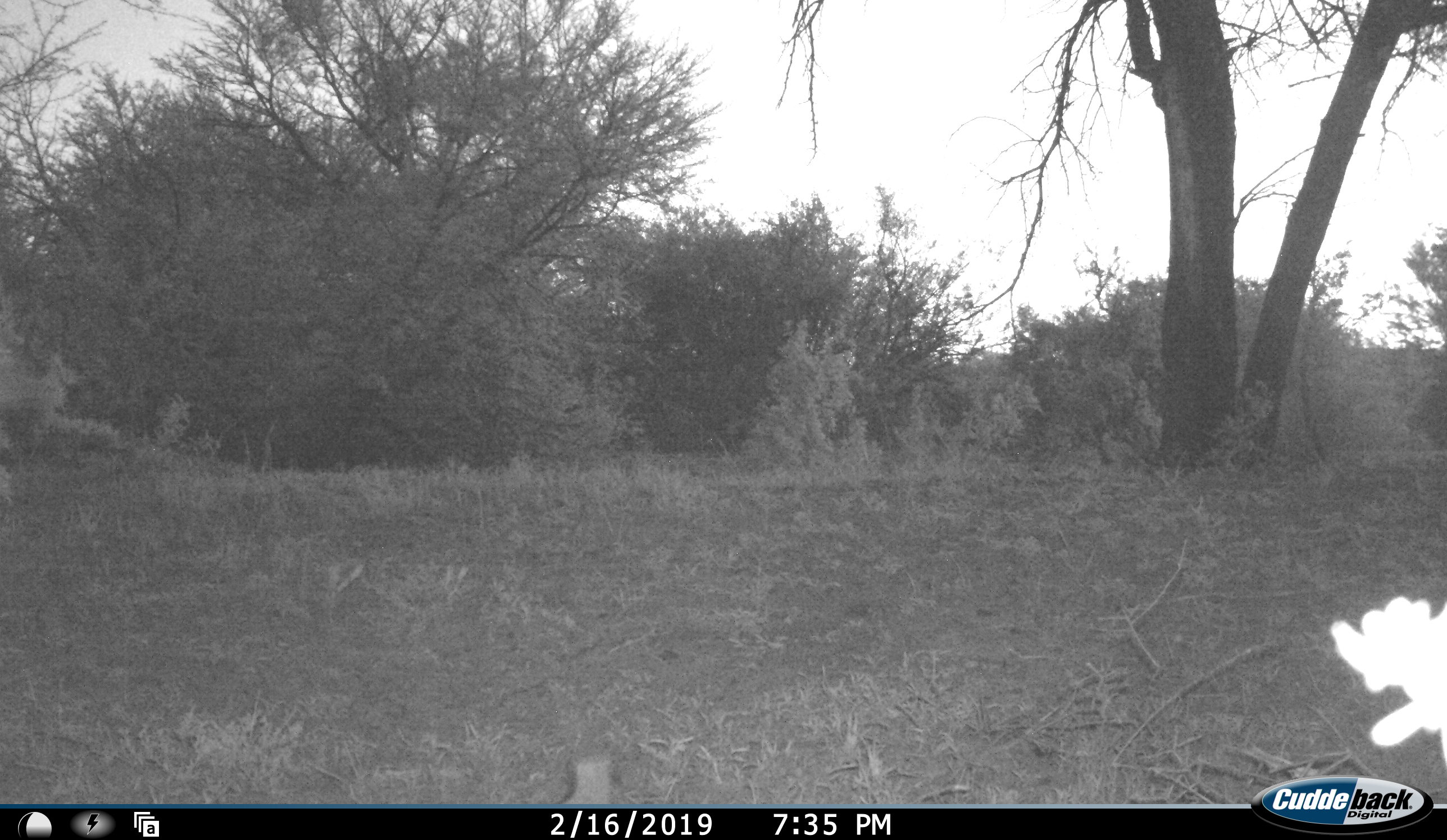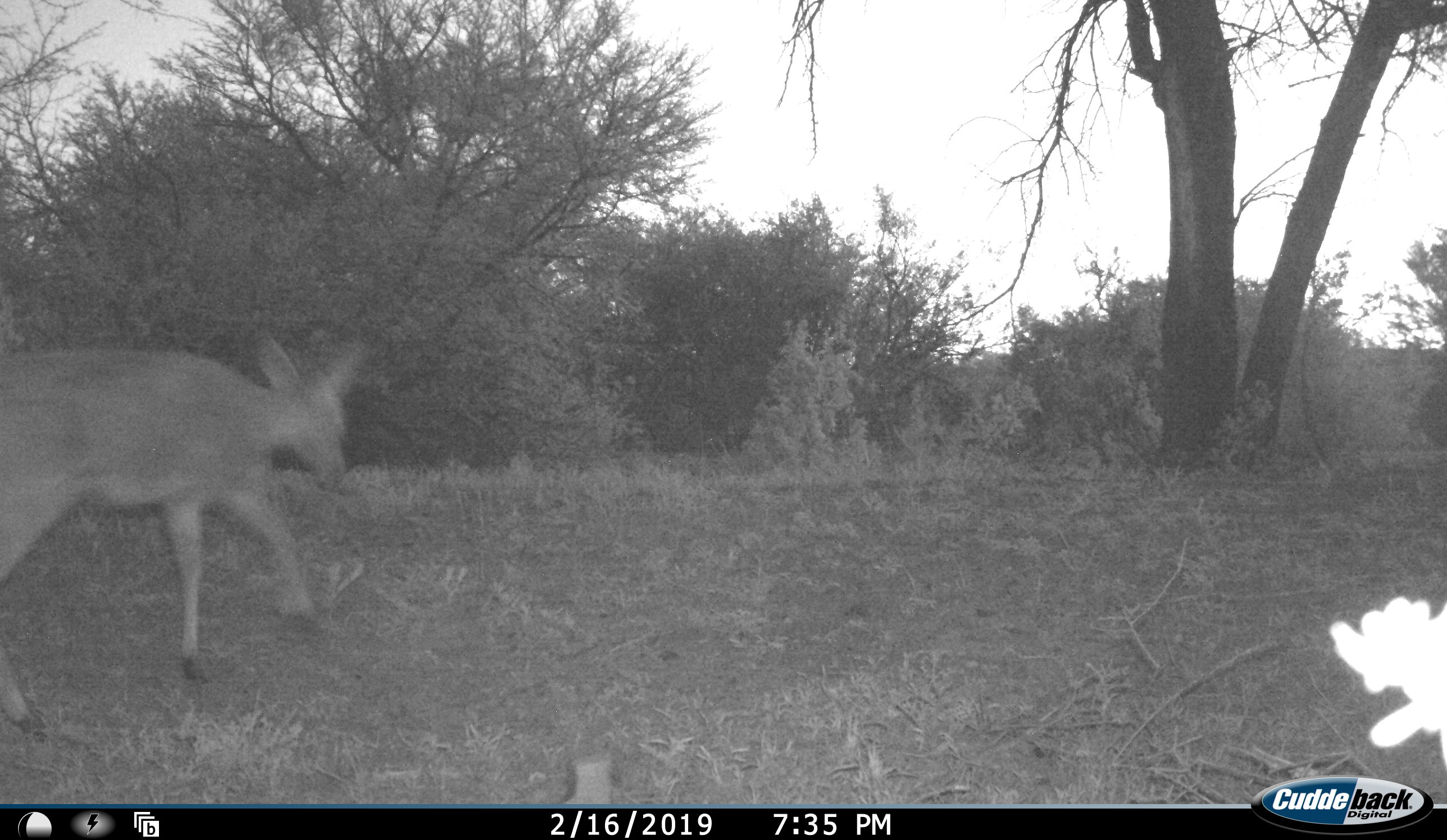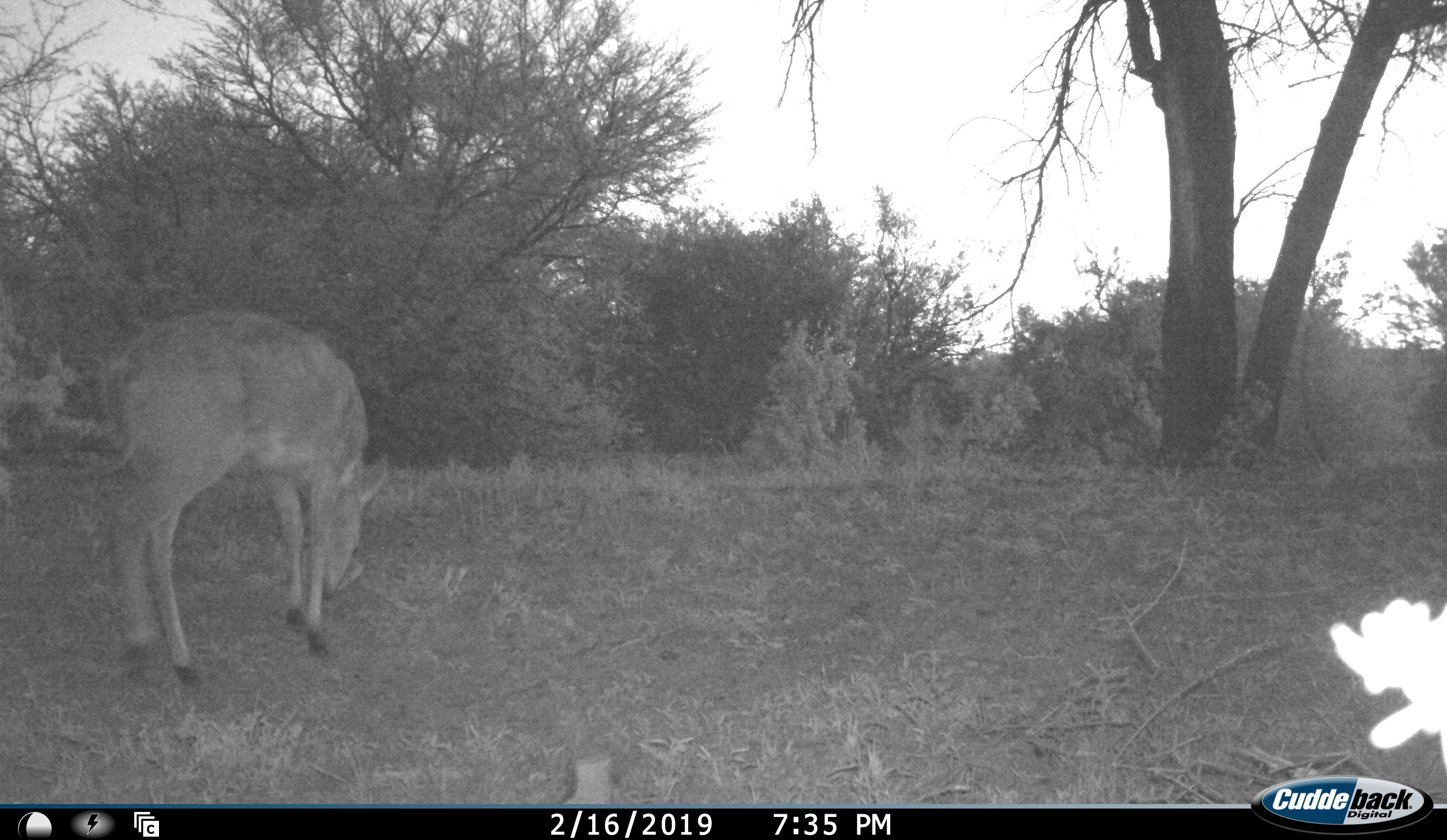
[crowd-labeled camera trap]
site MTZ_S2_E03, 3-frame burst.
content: unidentified animal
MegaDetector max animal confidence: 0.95